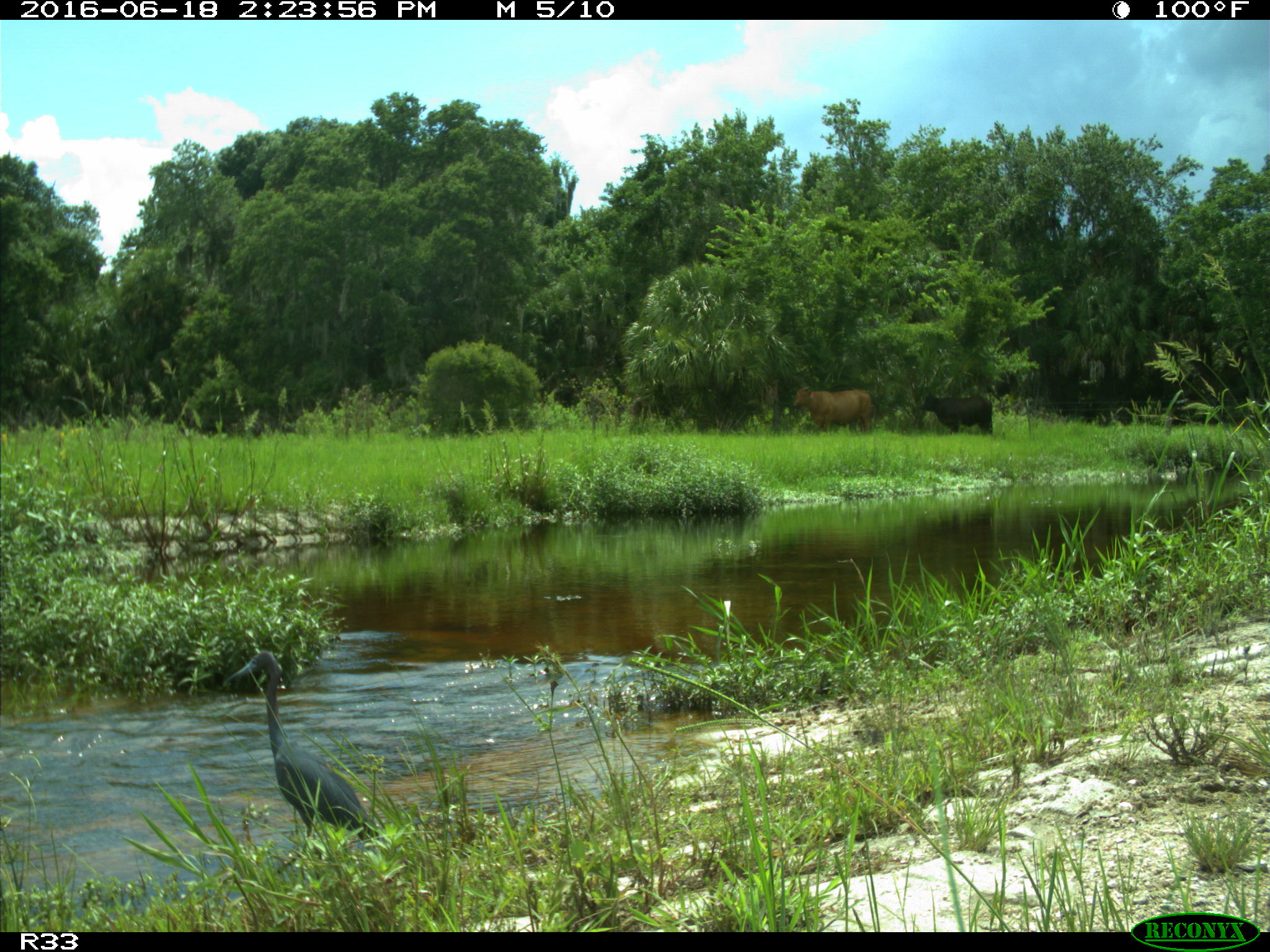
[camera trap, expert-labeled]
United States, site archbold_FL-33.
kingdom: Animalia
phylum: Chordata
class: Aves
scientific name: Aves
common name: birds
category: unidentified bird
Unidentified bird (birds) (Aves).